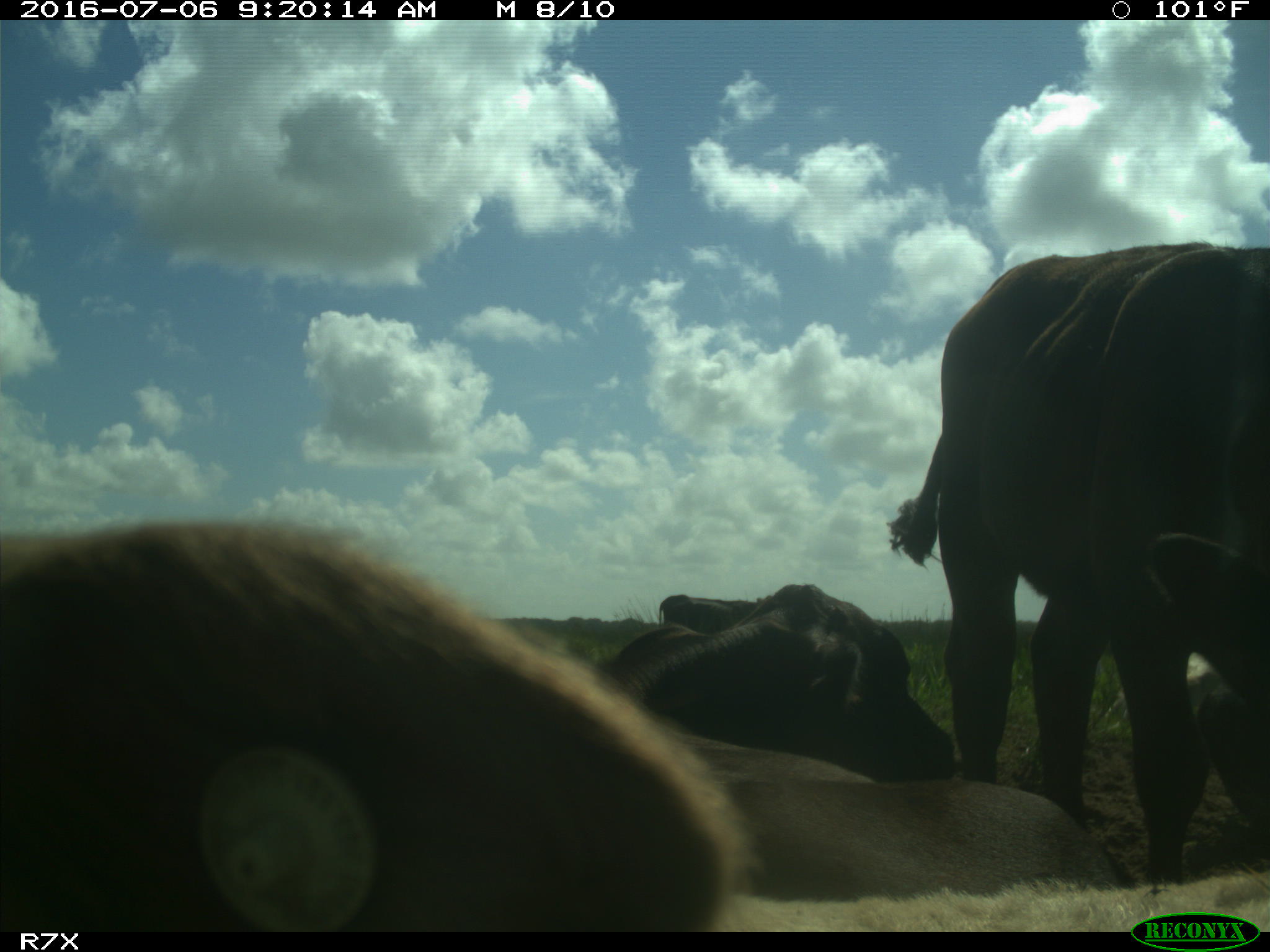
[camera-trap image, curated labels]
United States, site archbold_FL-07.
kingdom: Animalia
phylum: Chordata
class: Mammalia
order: Artiodactyla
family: Bovidae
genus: Bos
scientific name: Bos taurus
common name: domestic cow